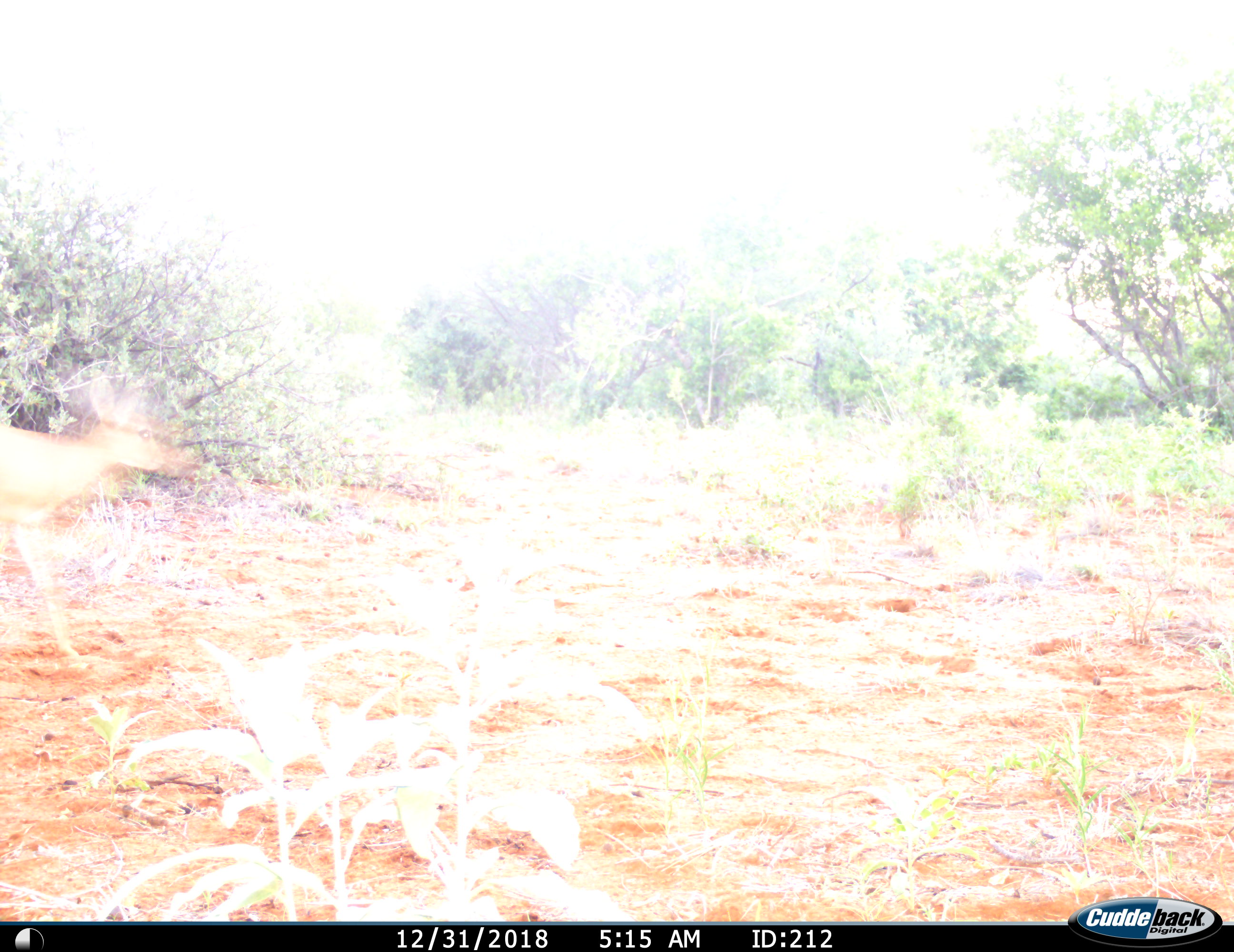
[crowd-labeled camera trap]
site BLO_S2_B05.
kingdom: Animalia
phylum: Chordata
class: Mammalia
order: Artiodactyla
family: Bovidae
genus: Raphicerus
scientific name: Raphicerus campestris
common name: steenbok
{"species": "steenbok (Raphicerus campestris)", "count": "1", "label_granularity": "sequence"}